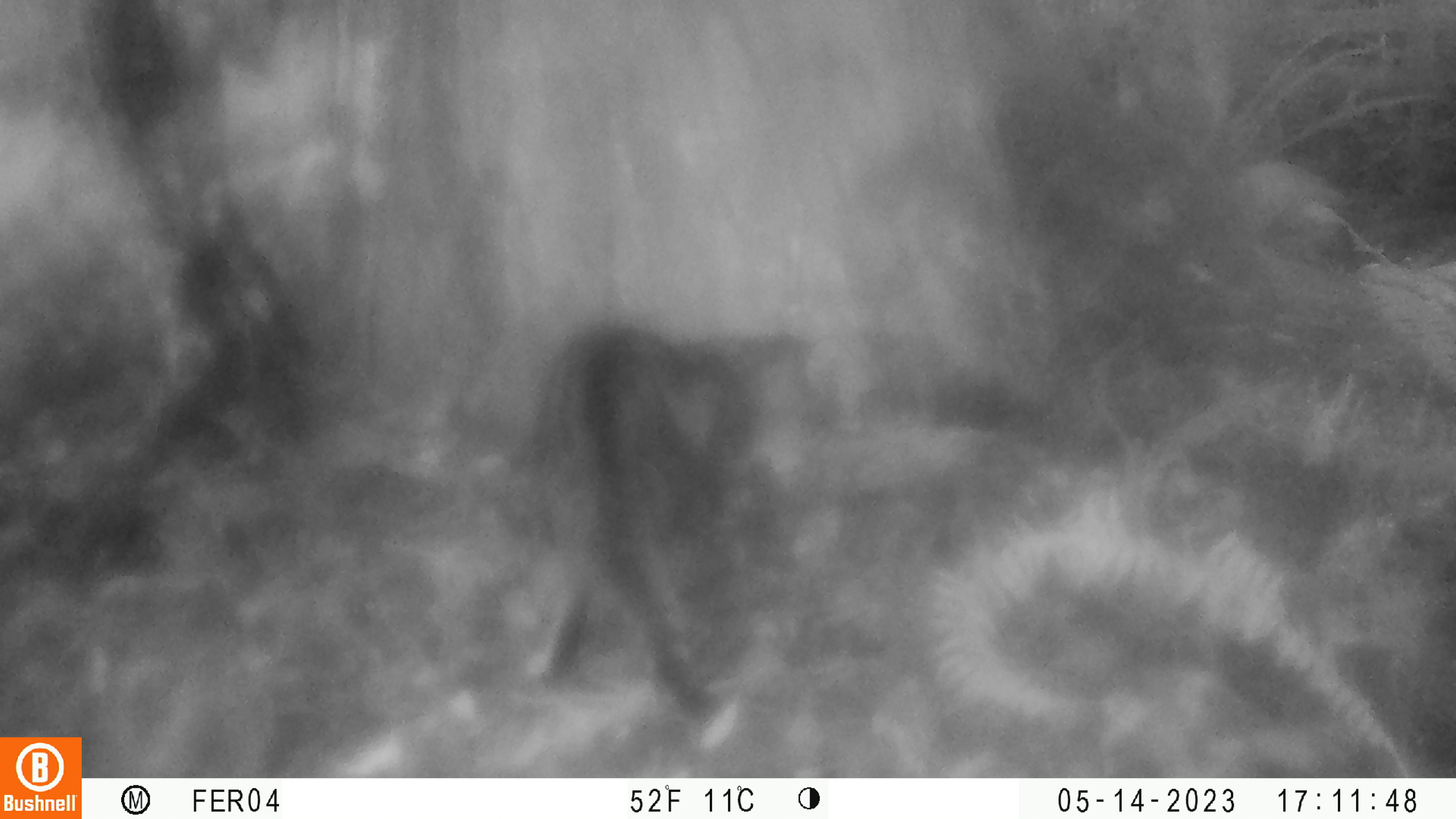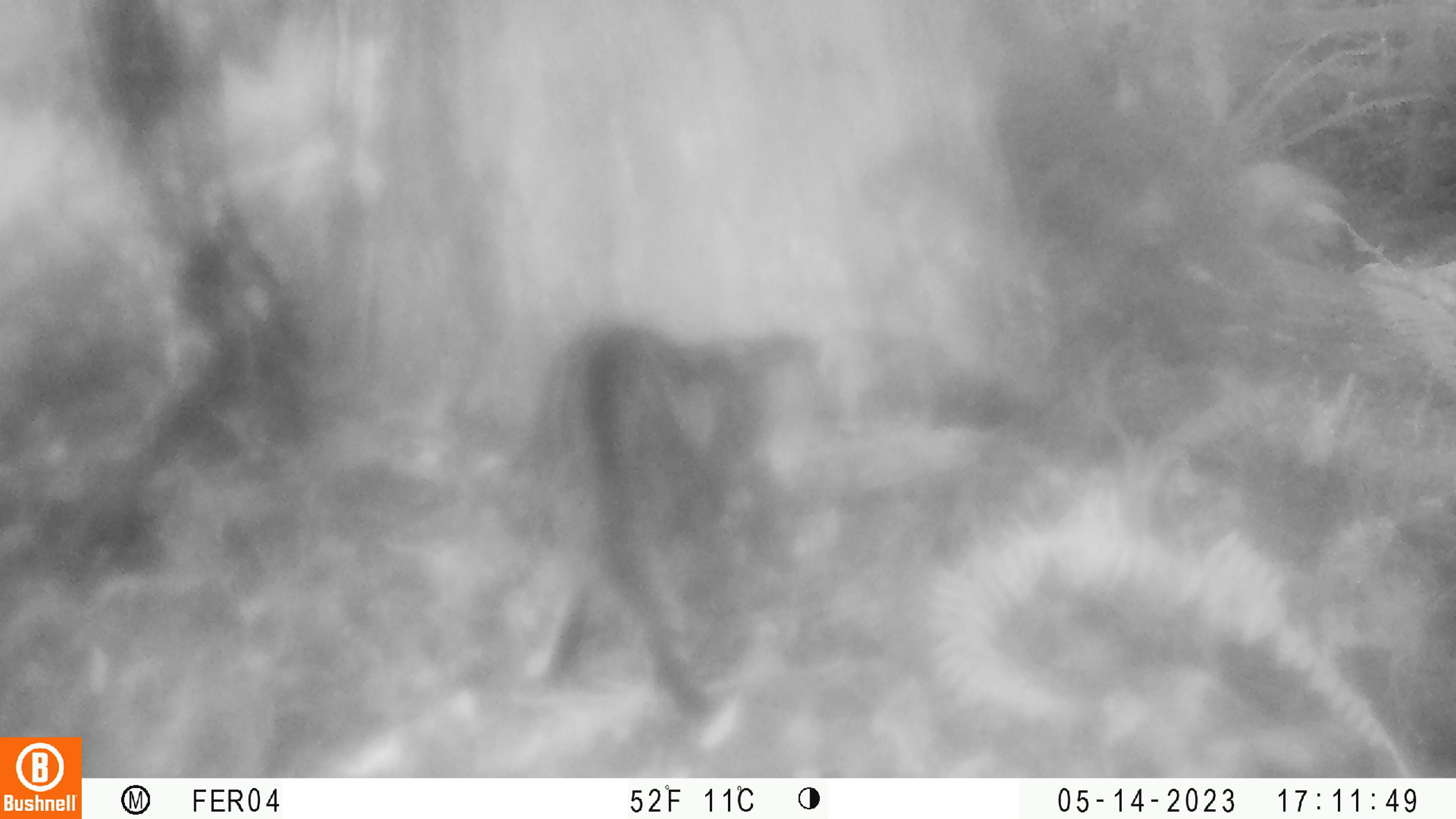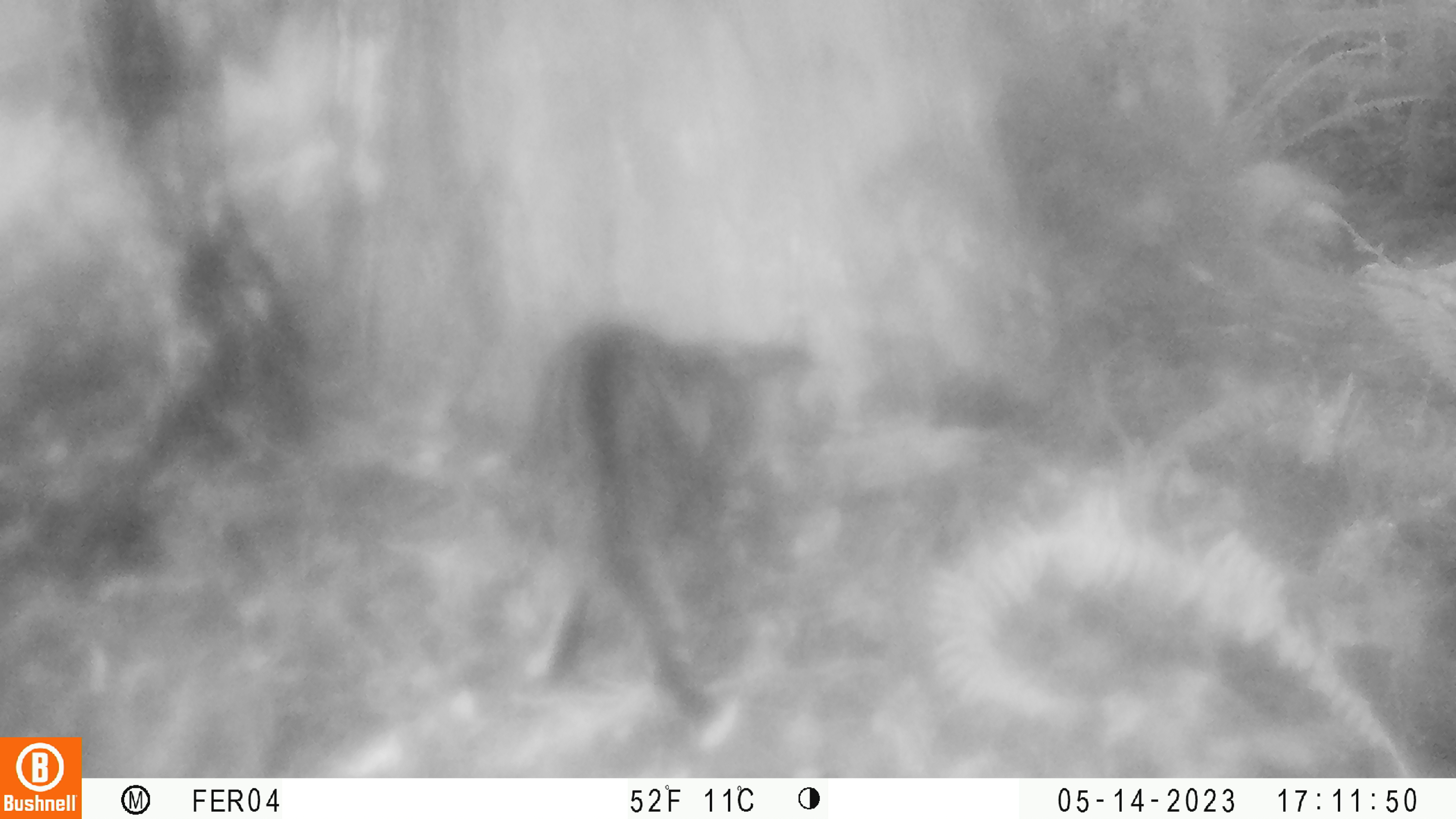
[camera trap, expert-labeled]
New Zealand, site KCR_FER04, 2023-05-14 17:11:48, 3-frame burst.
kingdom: Animalia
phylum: Chordata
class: Mammalia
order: Carnivora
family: Felidae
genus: Felis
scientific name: Felis catus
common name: domestic cat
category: cat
Cat (domestic cat) (Felis catus).